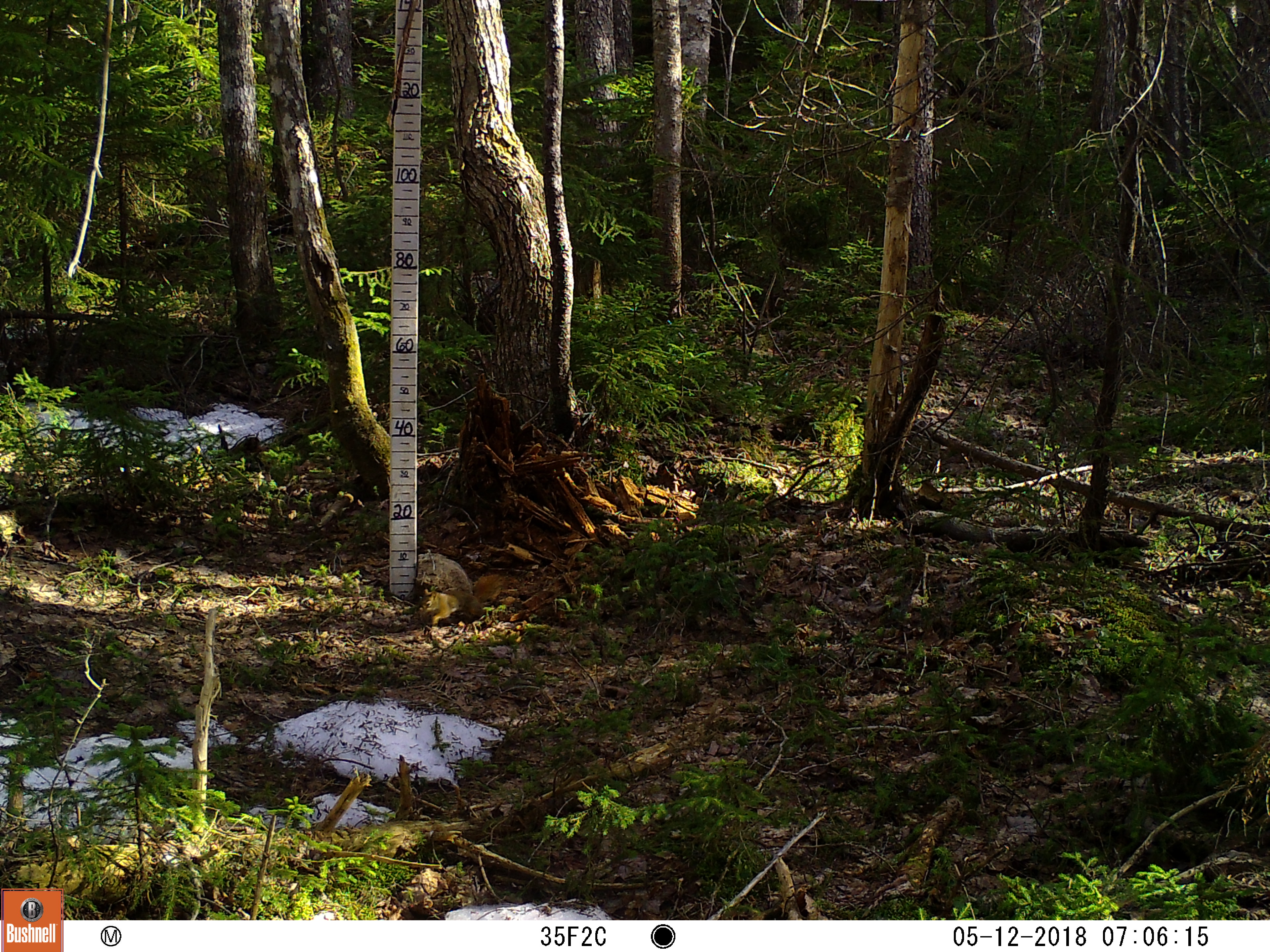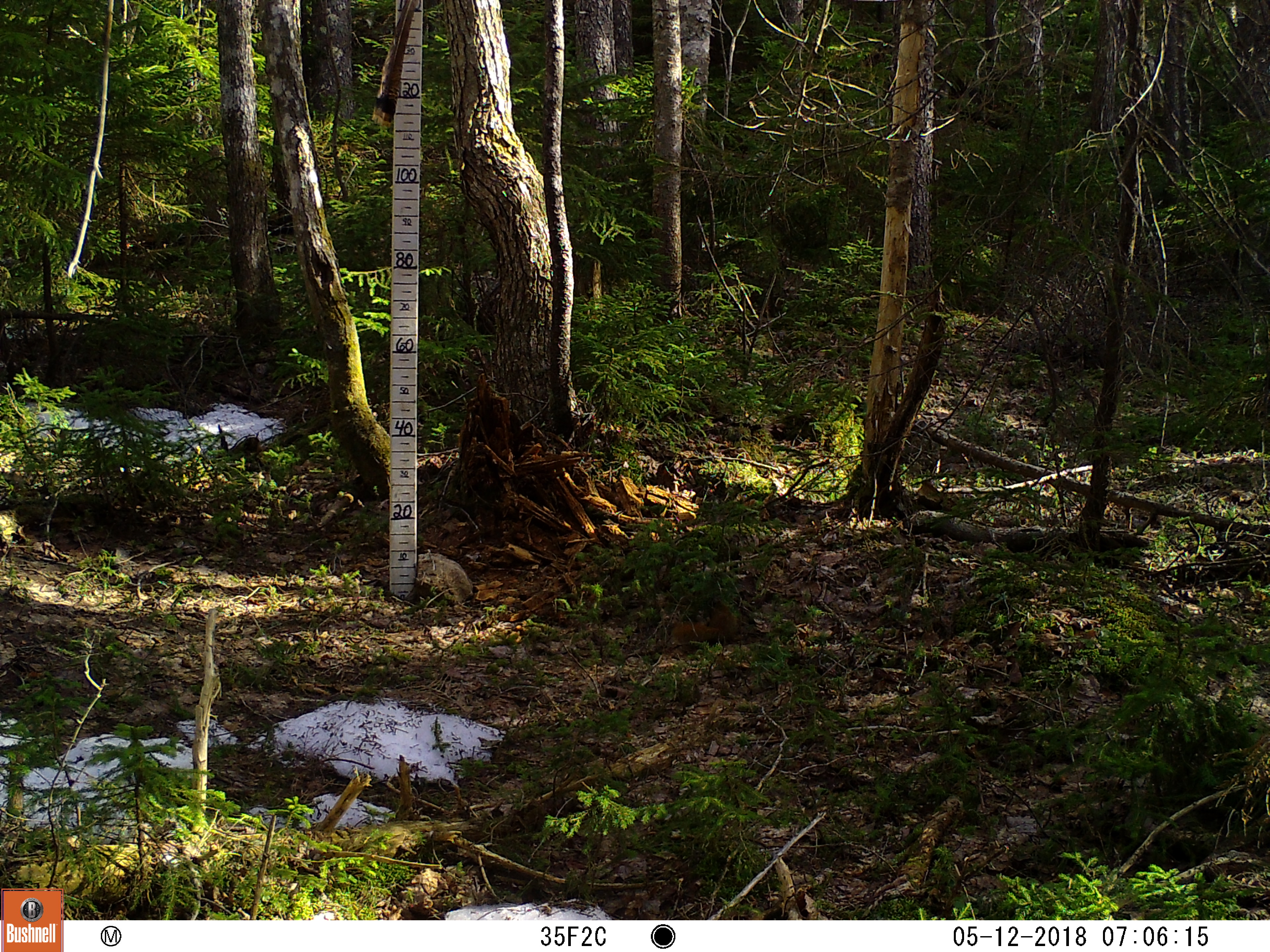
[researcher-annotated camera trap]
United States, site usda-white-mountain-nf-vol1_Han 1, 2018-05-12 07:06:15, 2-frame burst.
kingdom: Animalia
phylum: Chordata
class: Mammalia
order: Rodentia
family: Sciuridae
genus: Tamiasciurus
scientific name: Tamiasciurus hudsonicus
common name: red squirrel